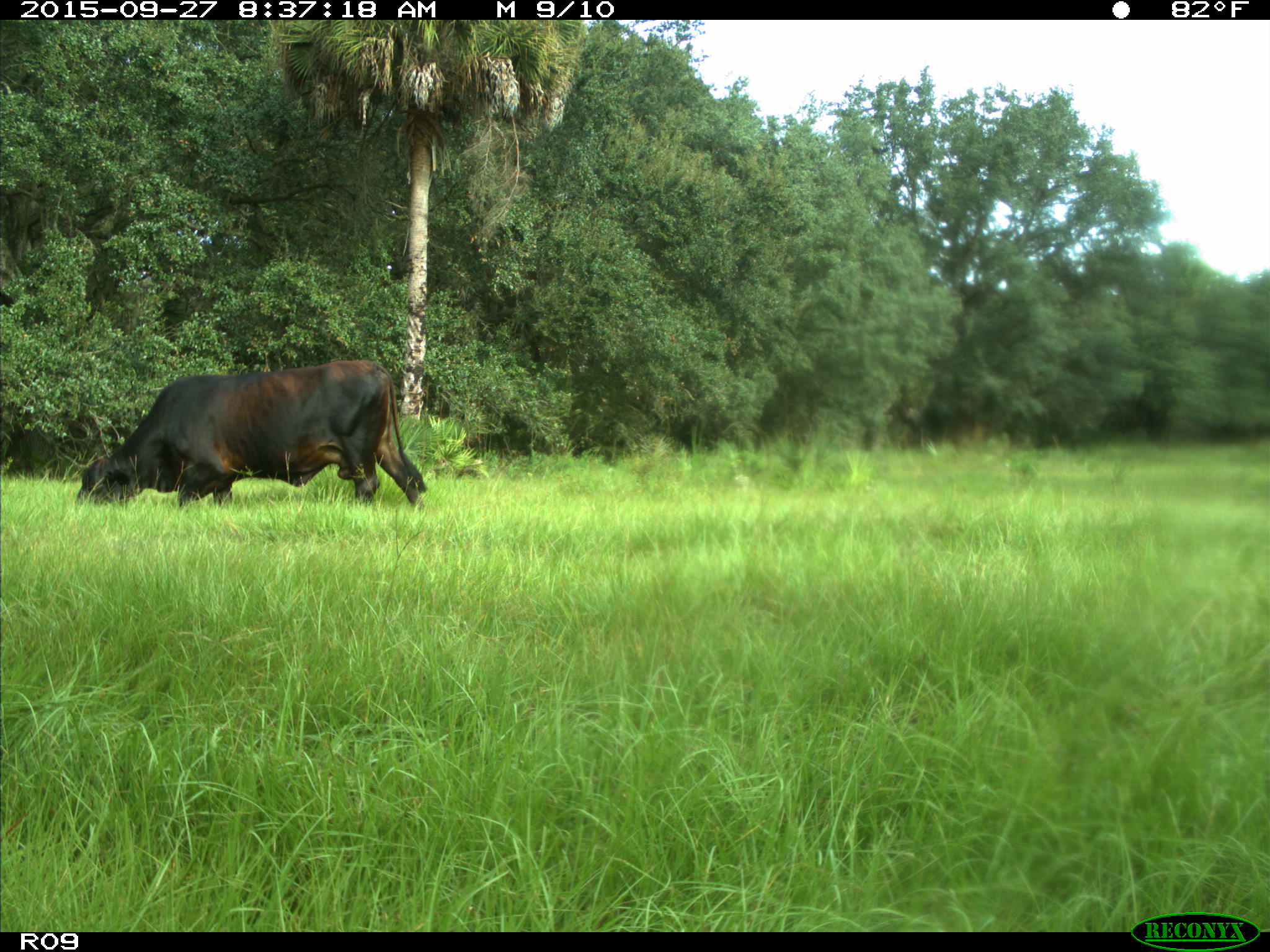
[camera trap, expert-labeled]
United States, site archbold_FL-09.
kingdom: Animalia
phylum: Chordata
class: Mammalia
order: Artiodactyla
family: Bovidae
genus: Bos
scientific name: Bos taurus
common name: domestic cow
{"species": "Bos taurus (domestic cow)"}